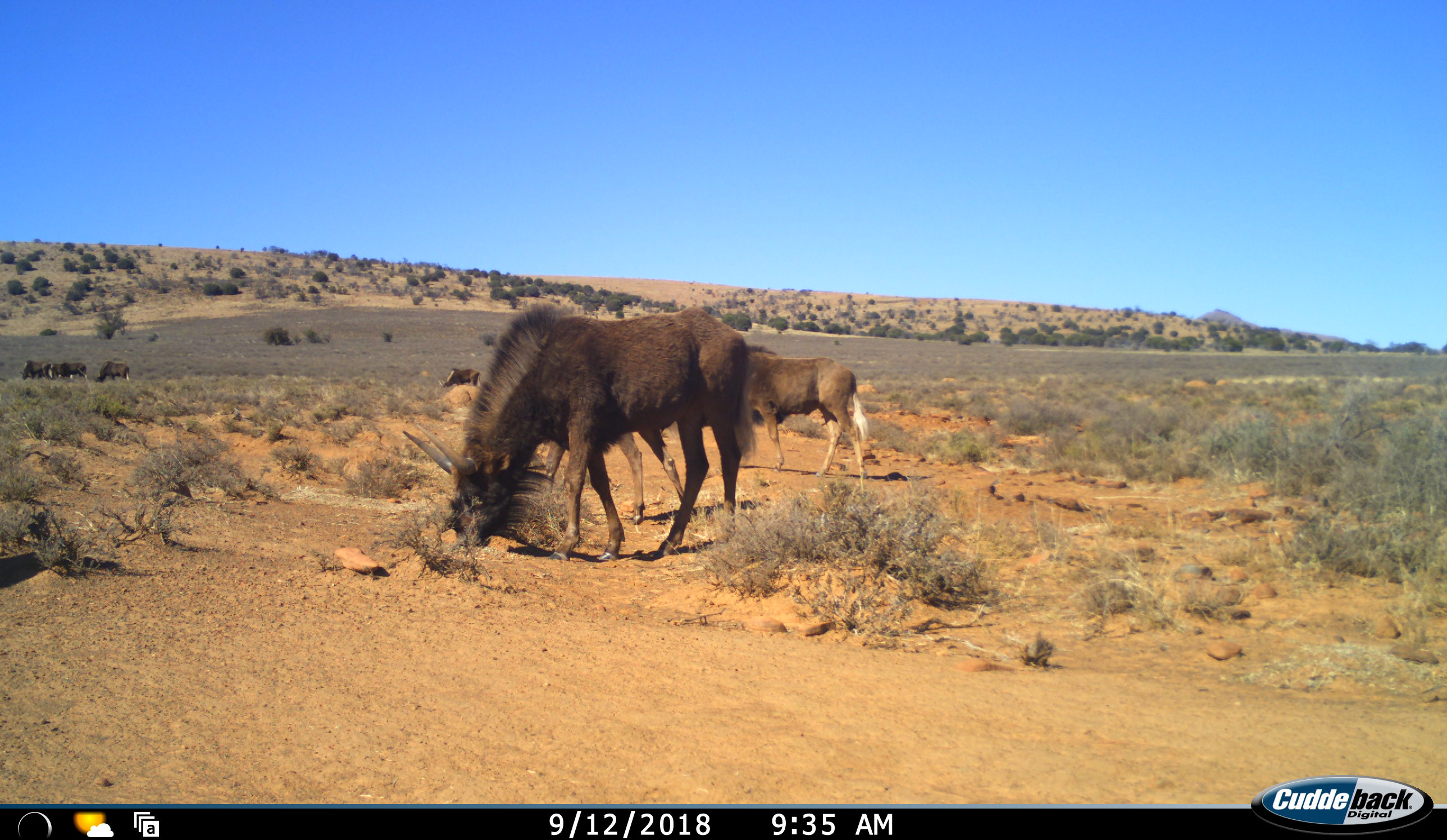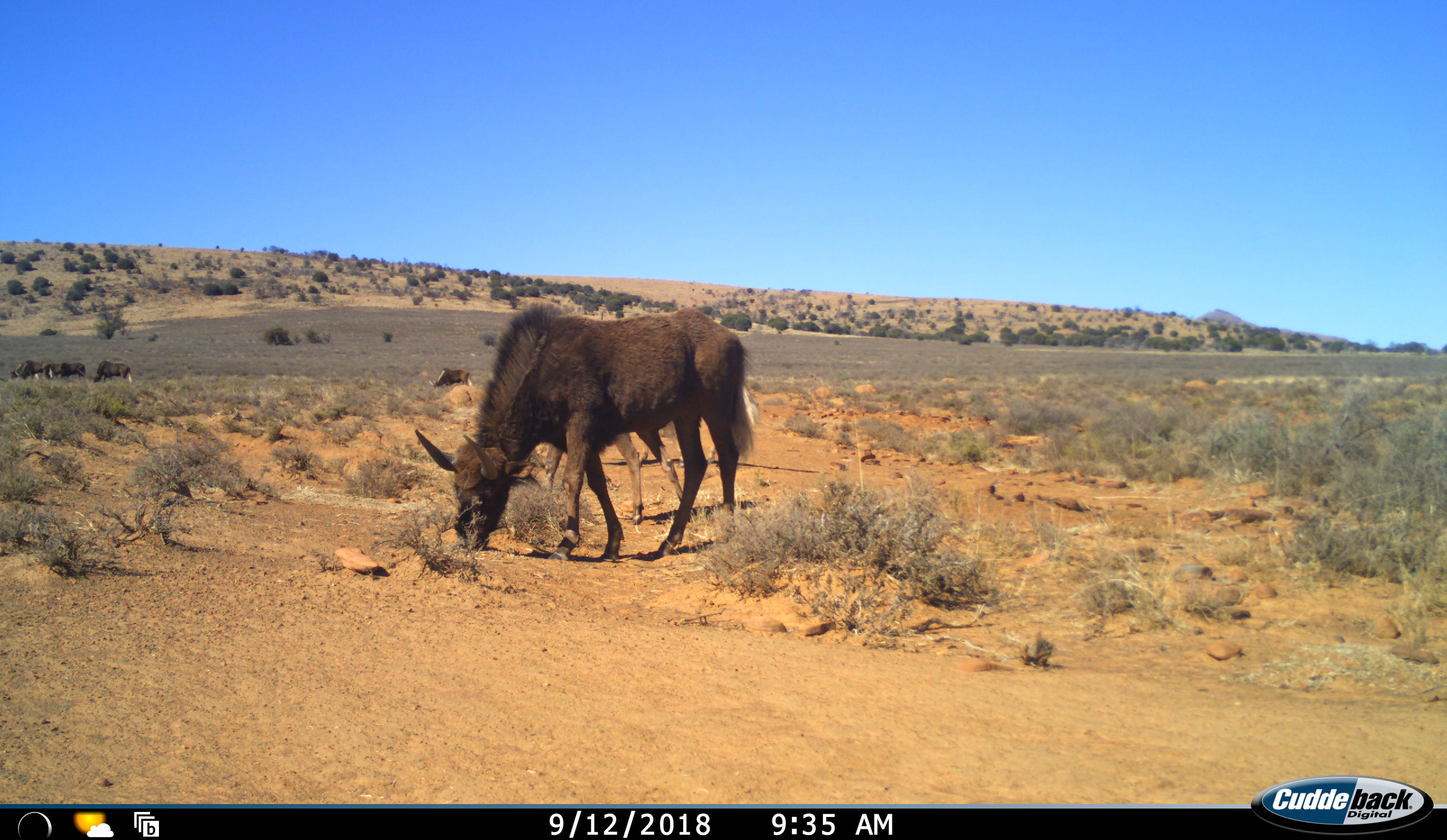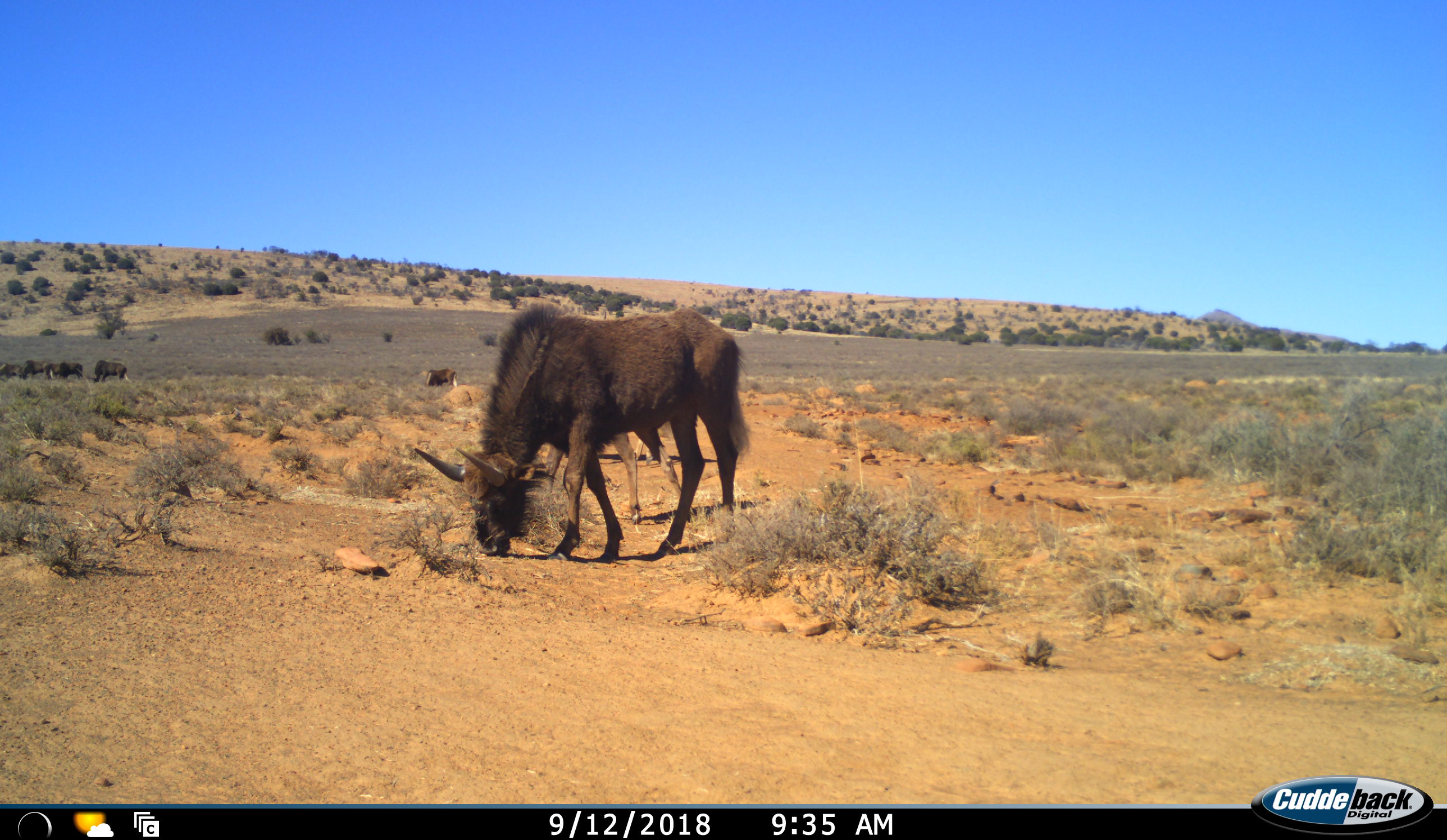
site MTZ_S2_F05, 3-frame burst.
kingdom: Animalia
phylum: Chordata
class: Mammalia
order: Artiodactyla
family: Bovidae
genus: Connochaetes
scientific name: Connochaetes gnou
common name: black wildebeest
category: wildebeestblack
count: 7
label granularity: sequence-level